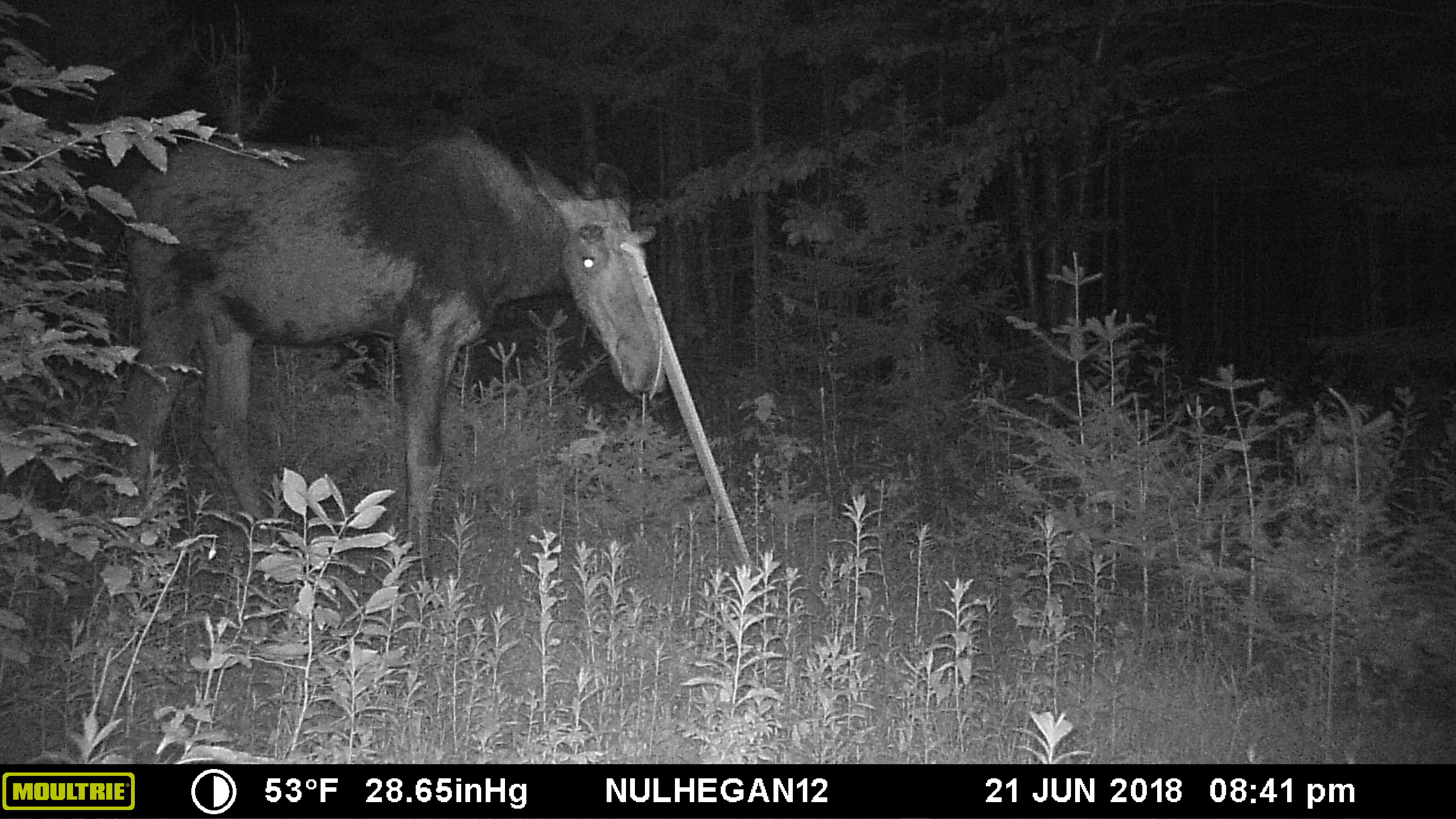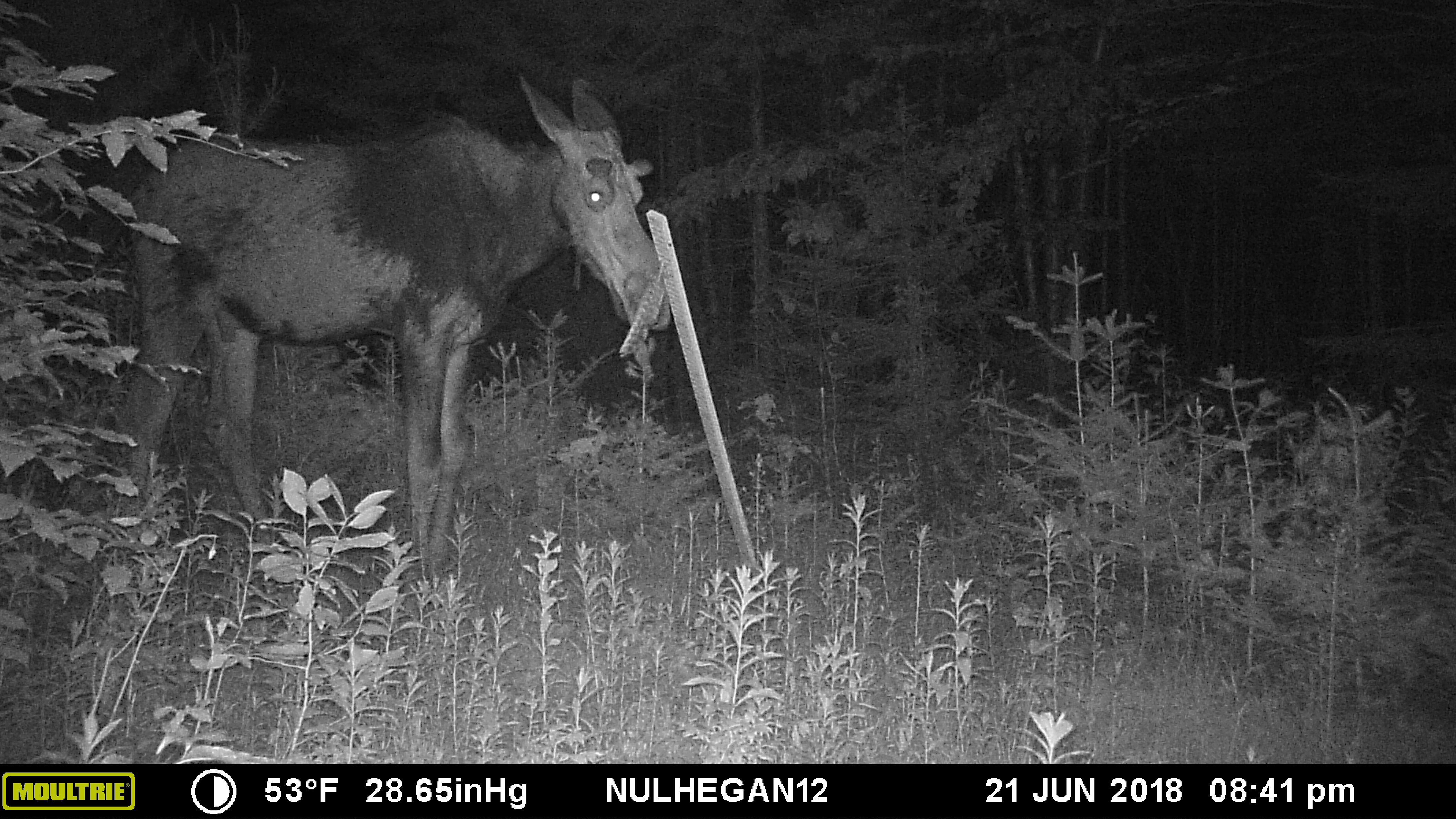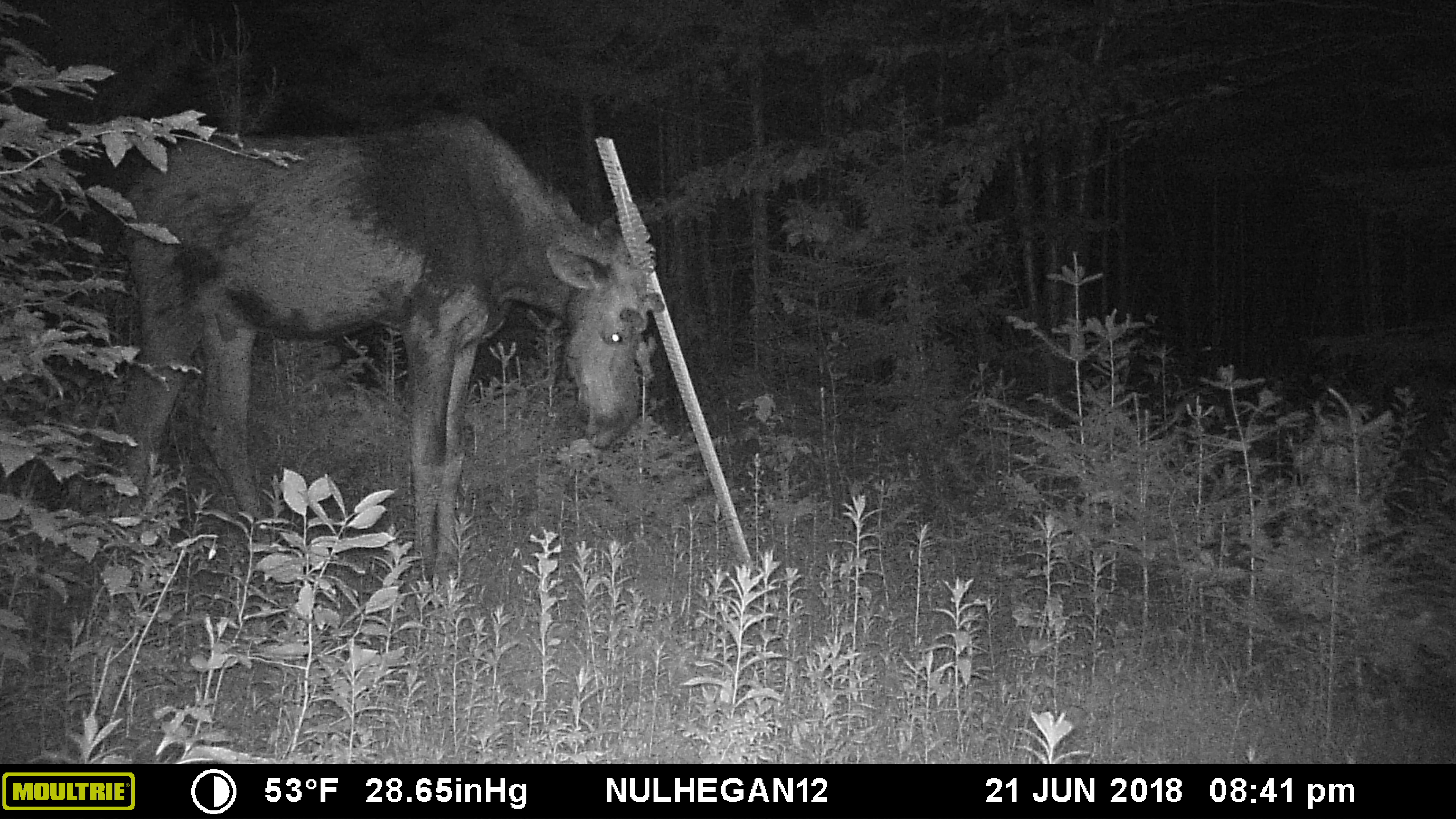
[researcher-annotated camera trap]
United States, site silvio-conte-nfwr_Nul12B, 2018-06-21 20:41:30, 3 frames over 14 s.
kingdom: Animalia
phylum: Chordata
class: Mammalia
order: Artiodactyla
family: Cervidae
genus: Alces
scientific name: Alces alces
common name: moose